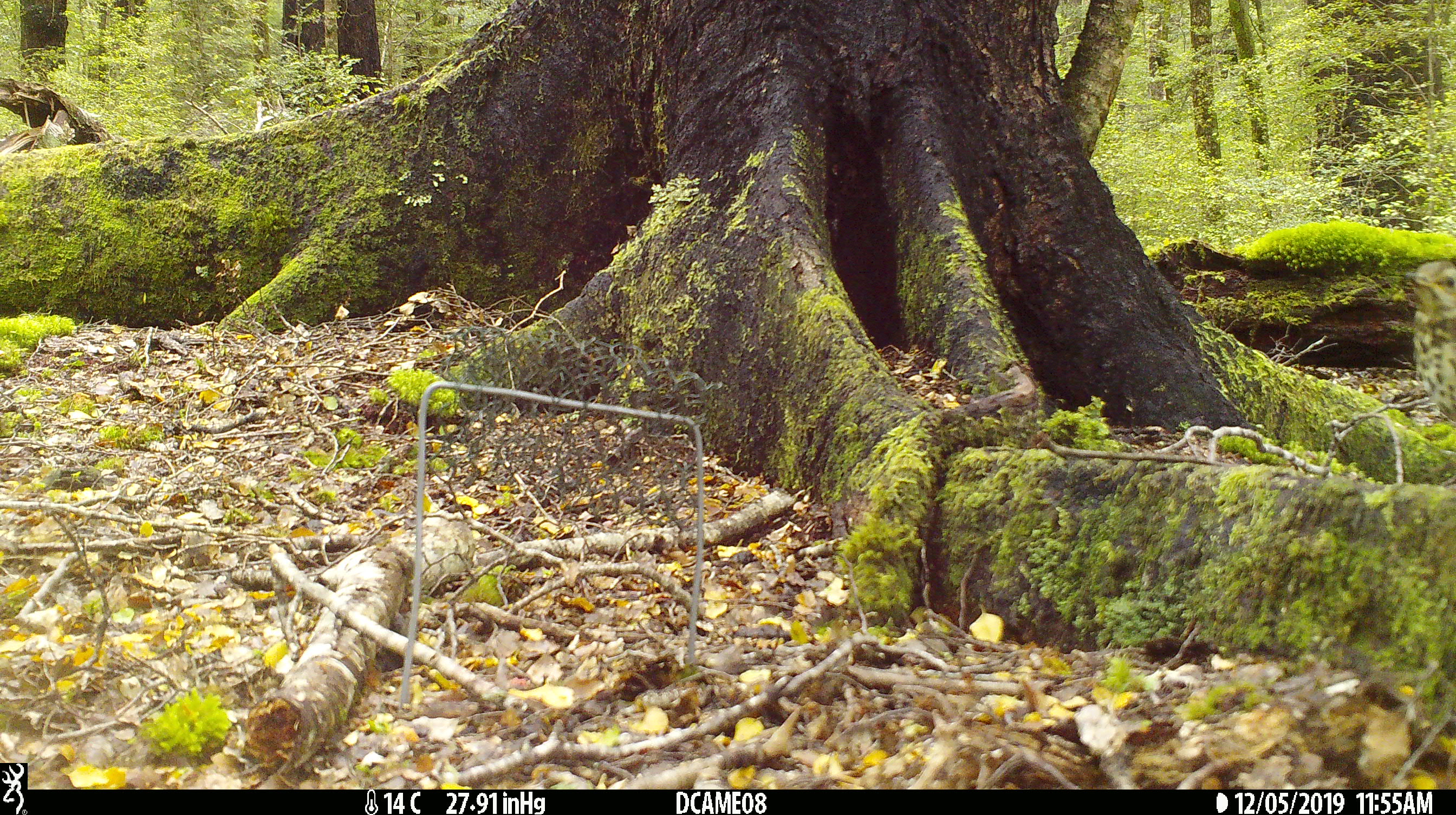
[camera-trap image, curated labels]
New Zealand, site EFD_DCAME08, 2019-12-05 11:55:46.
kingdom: Animalia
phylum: Chordata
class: Aves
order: Passeriformes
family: Turdidae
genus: Turdus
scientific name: Turdus philomelos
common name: song thrush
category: thrush